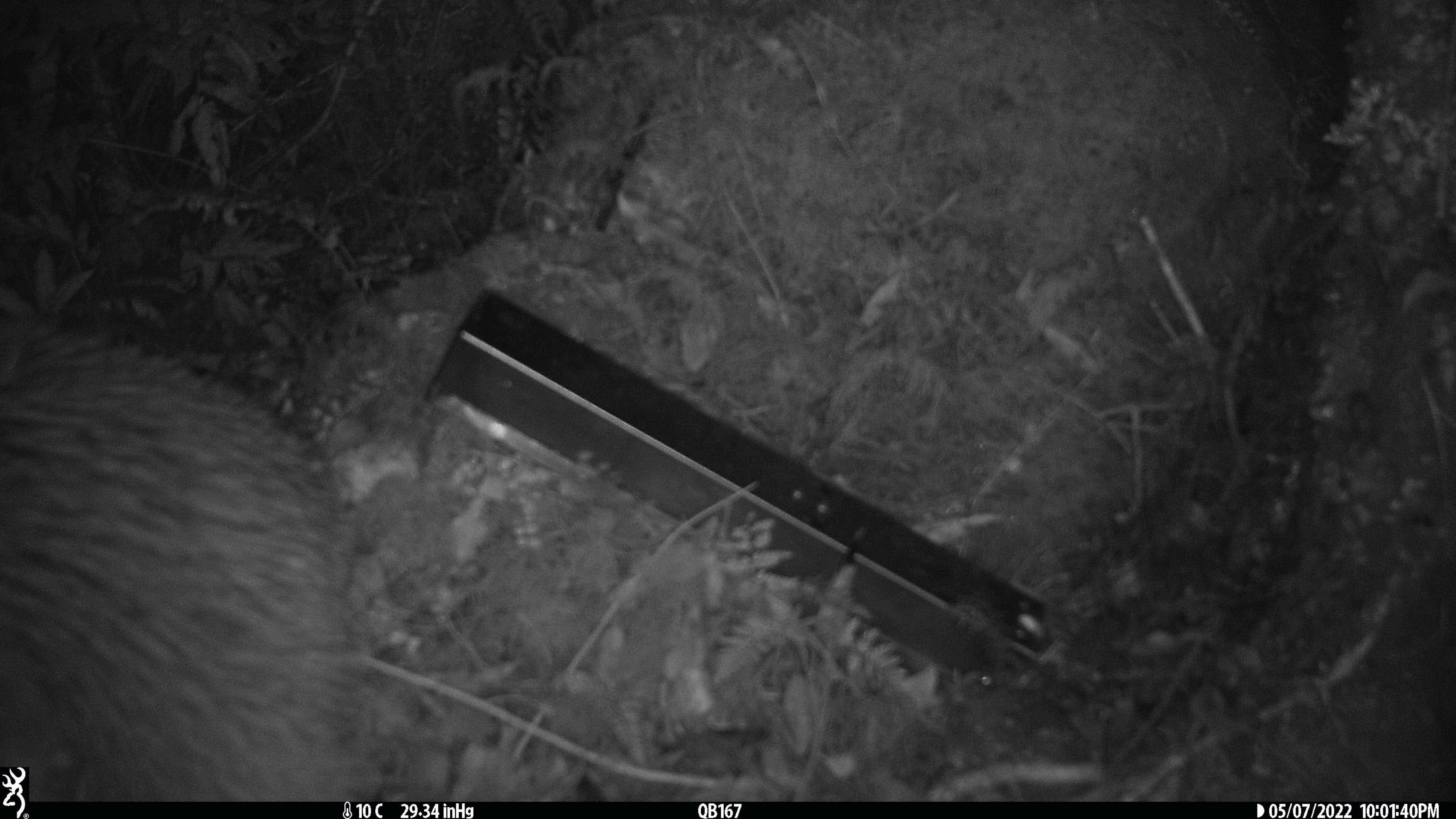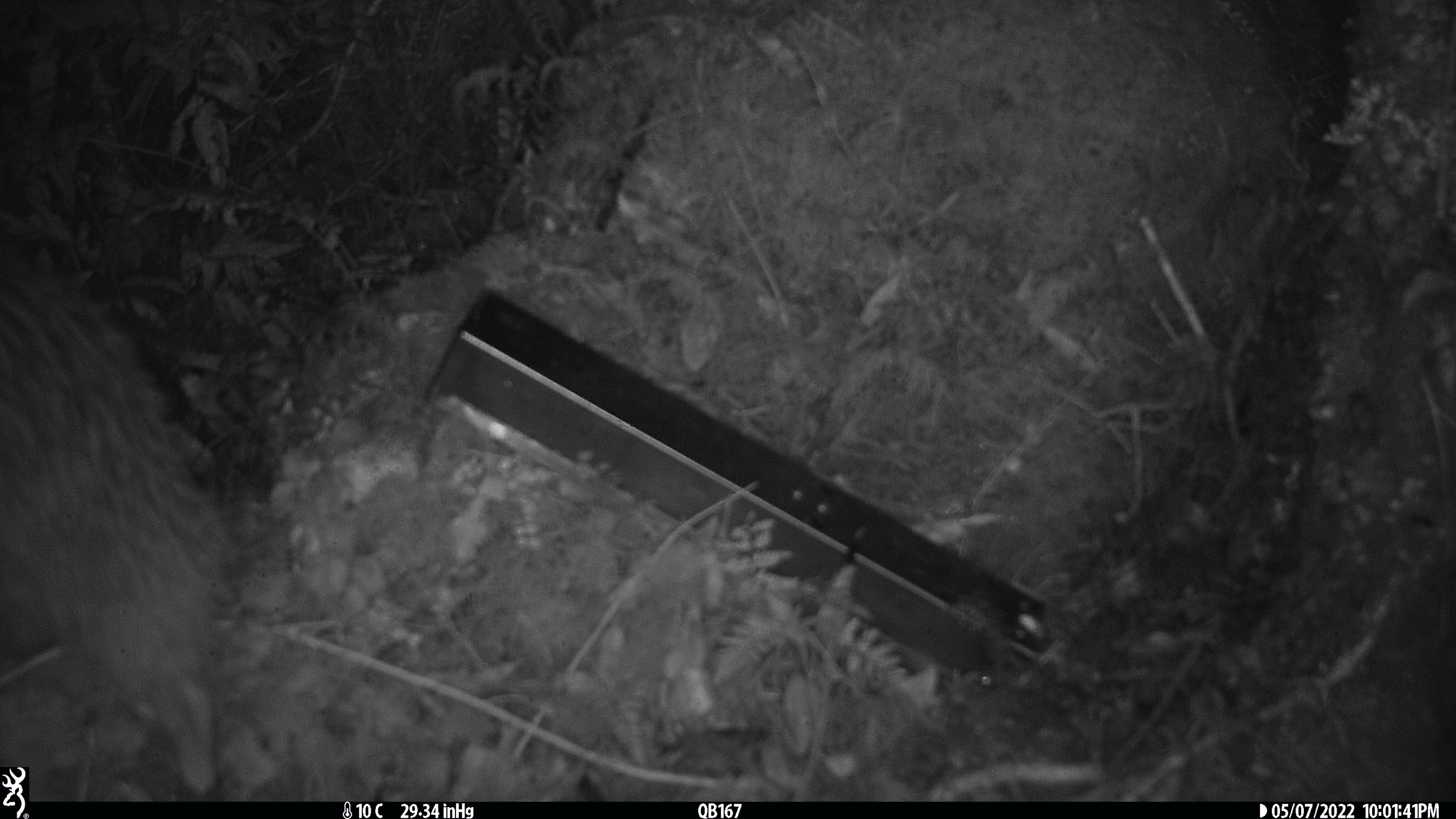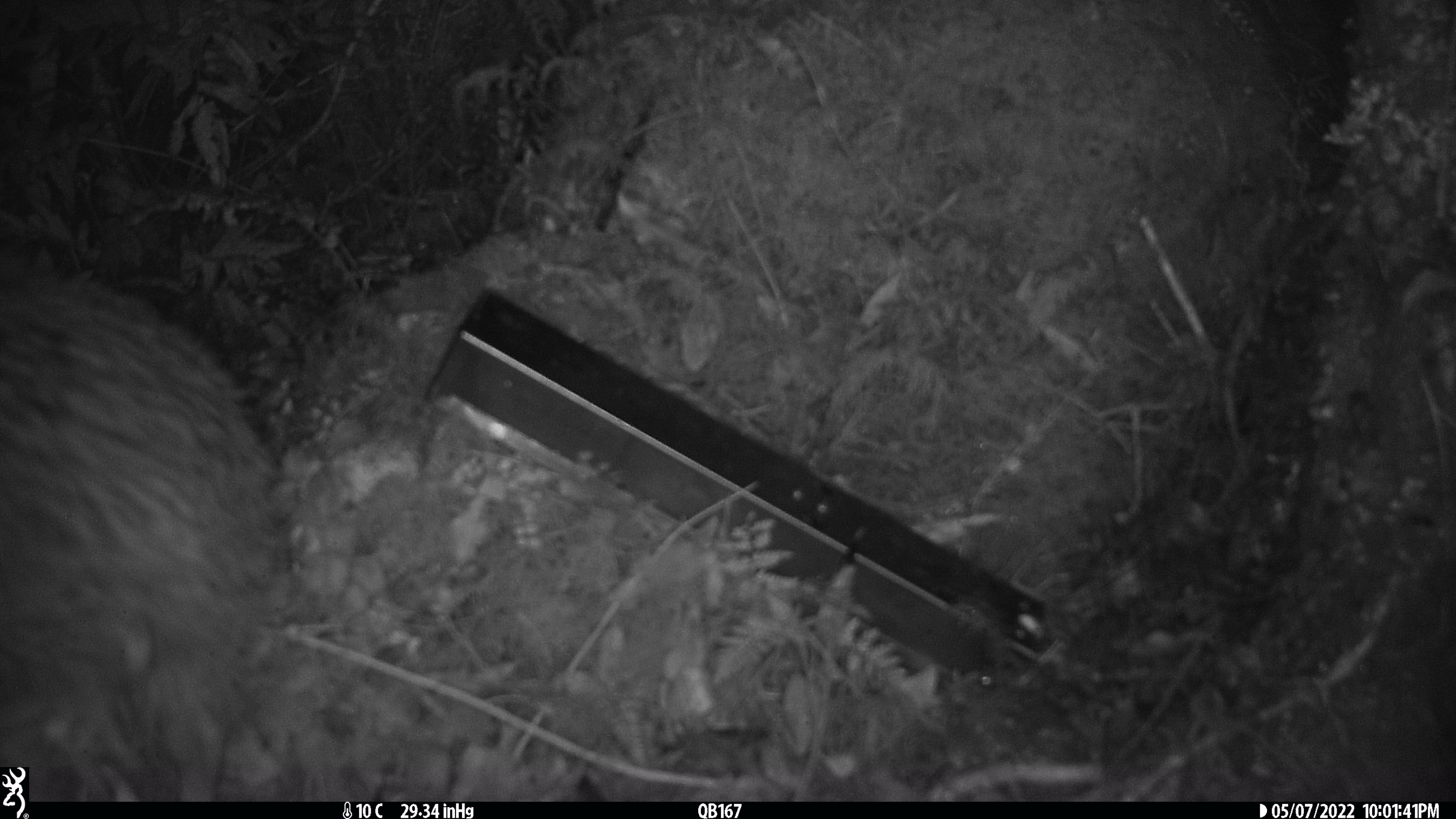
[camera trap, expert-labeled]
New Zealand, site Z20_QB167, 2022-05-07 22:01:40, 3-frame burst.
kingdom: Animalia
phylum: Chordata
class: Aves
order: Apterygiformes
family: Apterygidae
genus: Apteryx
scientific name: Apteryx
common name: kiwi